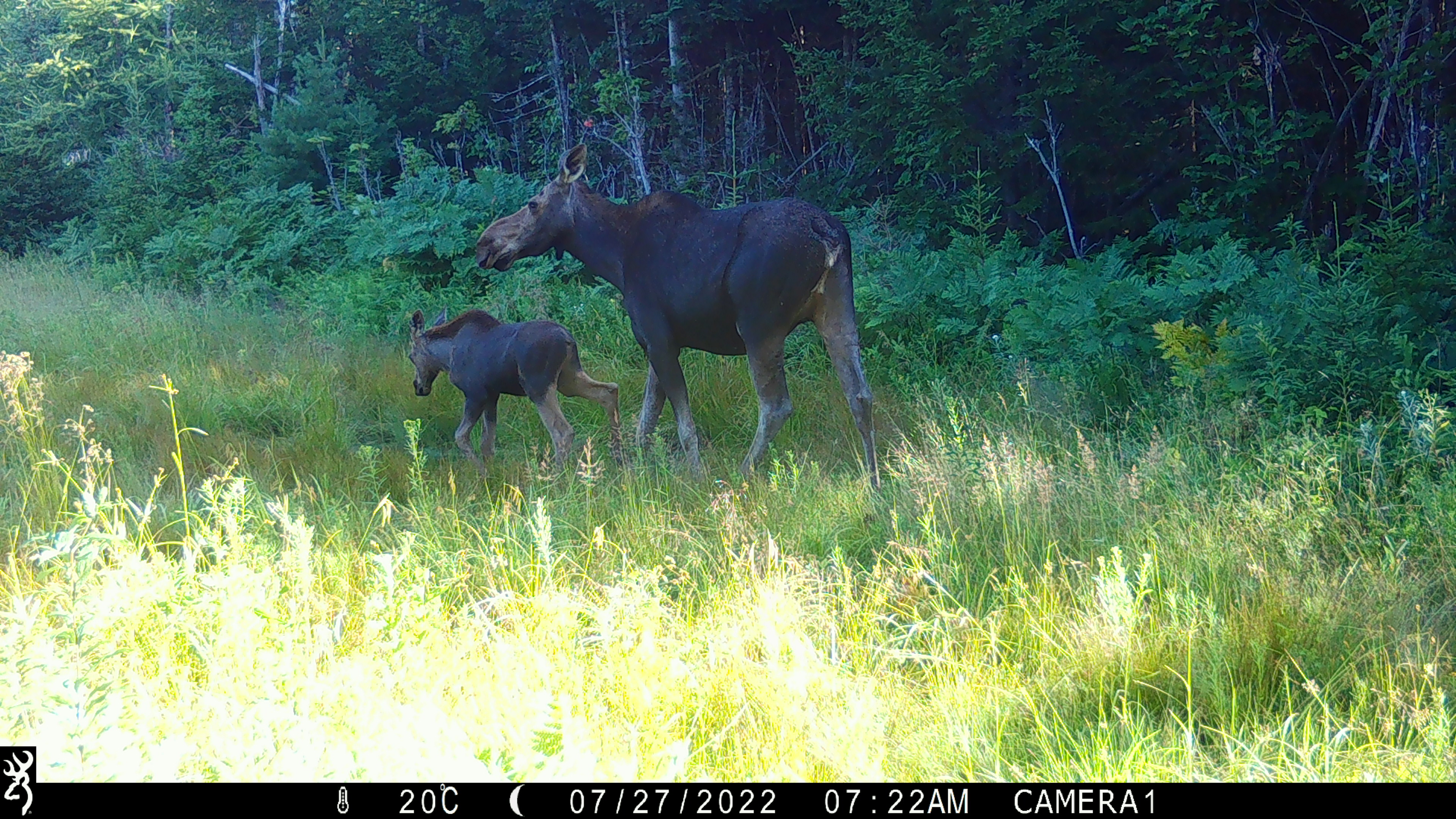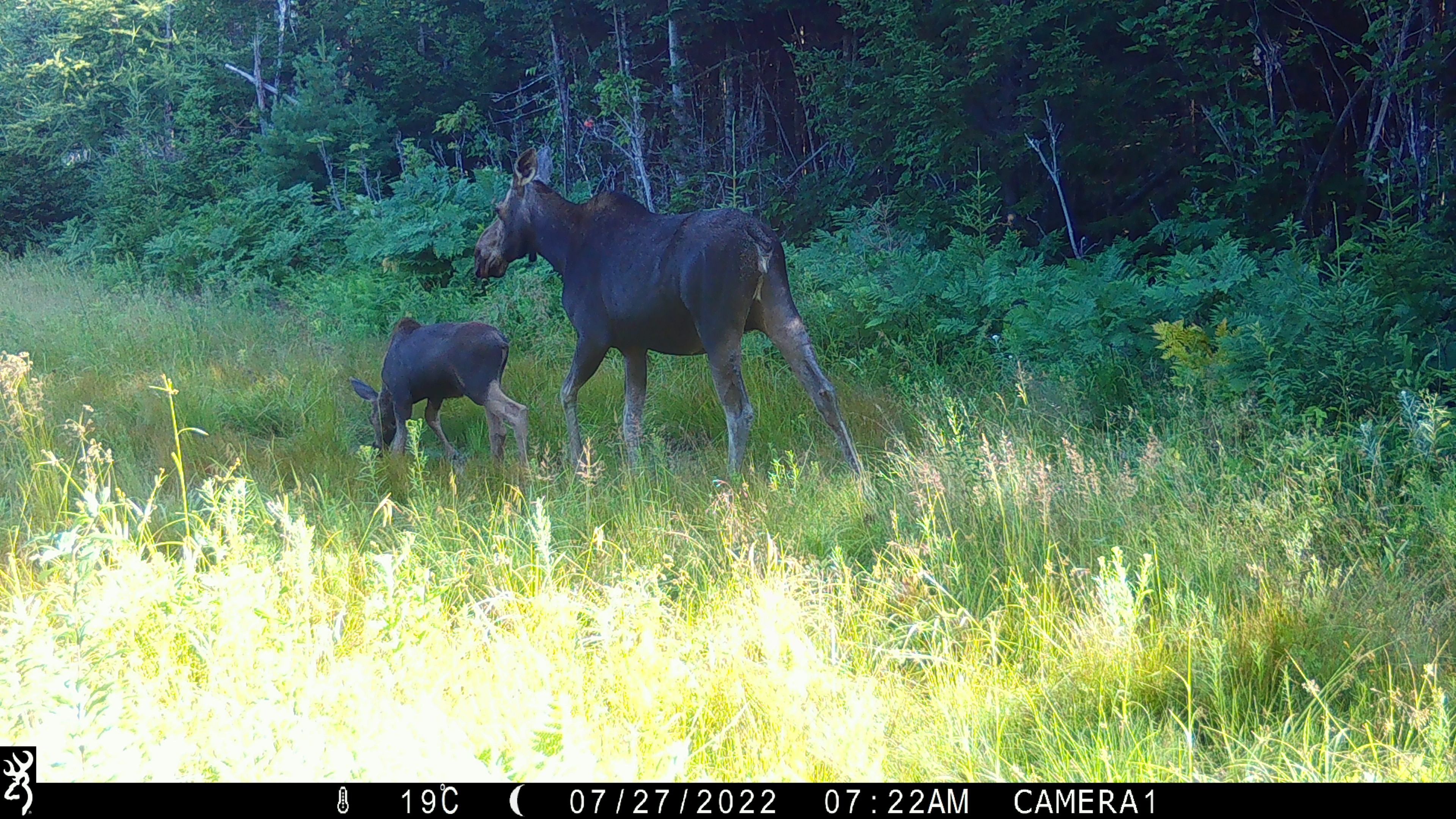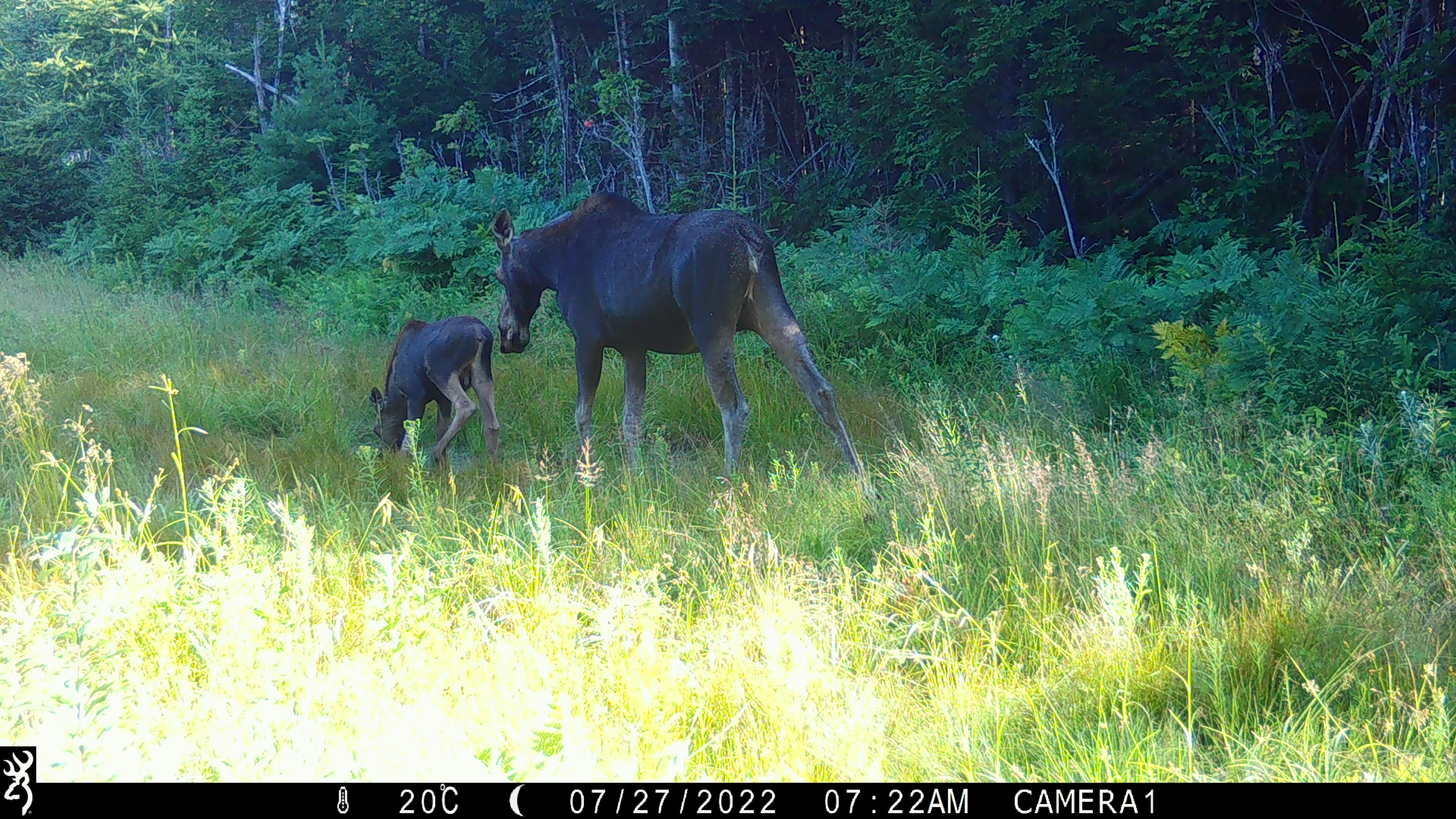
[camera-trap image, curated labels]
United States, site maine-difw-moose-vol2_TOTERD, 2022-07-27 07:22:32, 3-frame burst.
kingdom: Animalia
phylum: Chordata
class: Mammalia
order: Artiodactyla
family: Cervidae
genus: Alces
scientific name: Alces alces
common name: moose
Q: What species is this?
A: Moose (Alces alces).